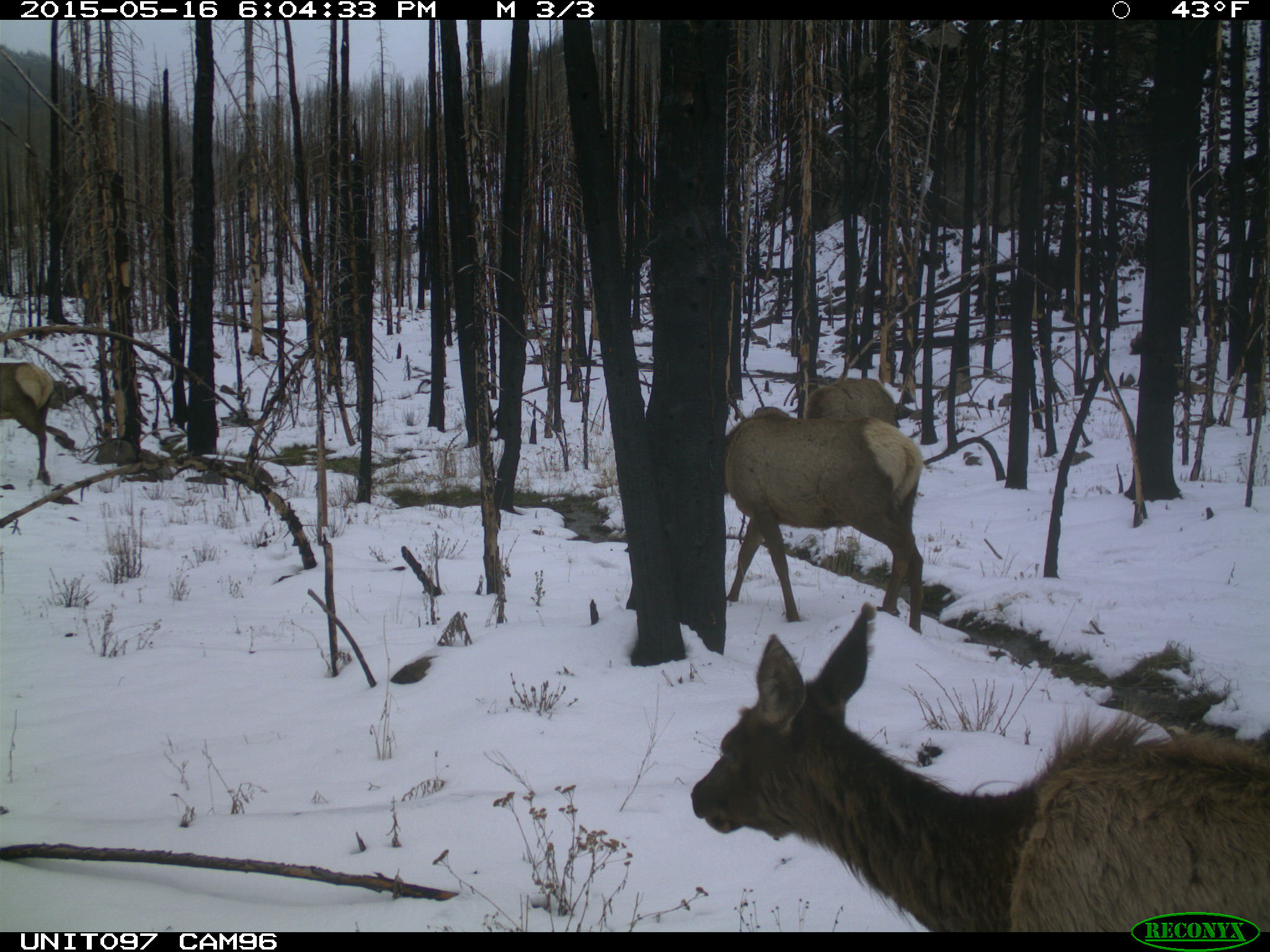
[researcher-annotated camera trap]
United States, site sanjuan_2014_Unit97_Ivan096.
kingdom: Animalia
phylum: Chordata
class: Mammalia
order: Artiodactyla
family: Cervidae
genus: Cervus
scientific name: Cervus elaphus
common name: red deer